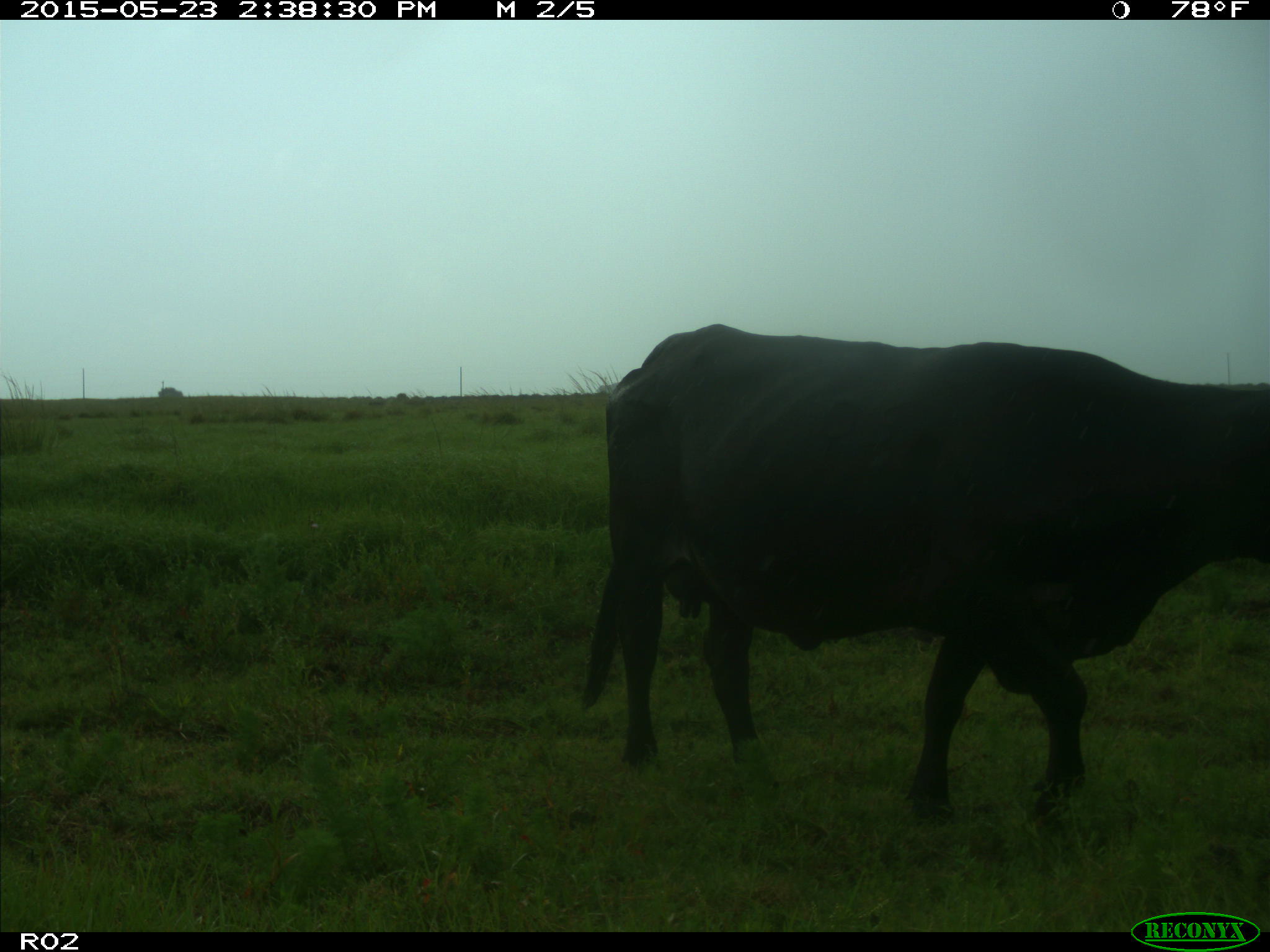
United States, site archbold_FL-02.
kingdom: Animalia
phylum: Chordata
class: Mammalia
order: Artiodactyla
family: Bovidae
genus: Bos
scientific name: Bos taurus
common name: domestic cow